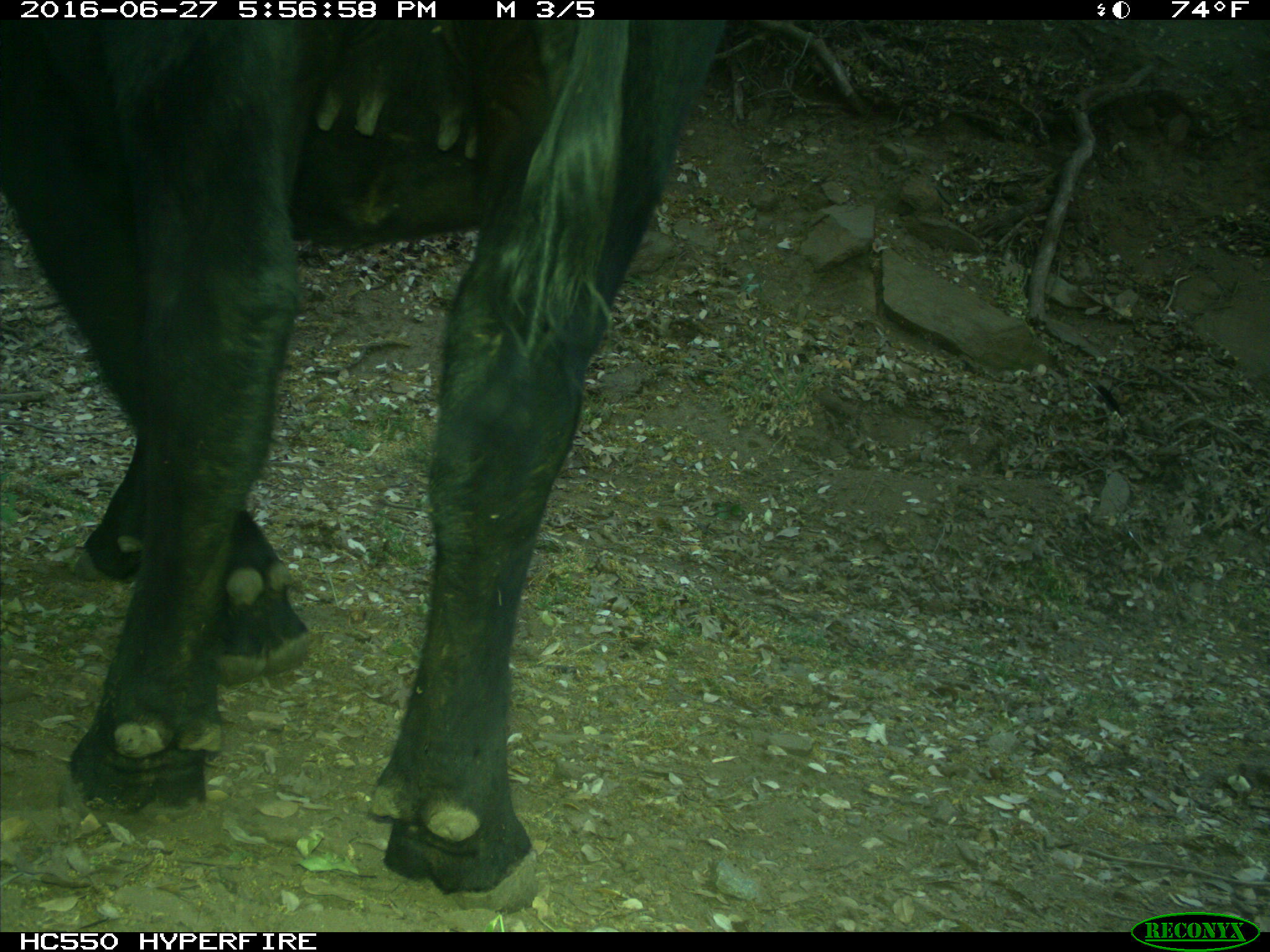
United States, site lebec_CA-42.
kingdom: Animalia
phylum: Chordata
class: Mammalia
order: Artiodactyla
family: Bovidae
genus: Bos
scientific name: Bos taurus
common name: domestic cow